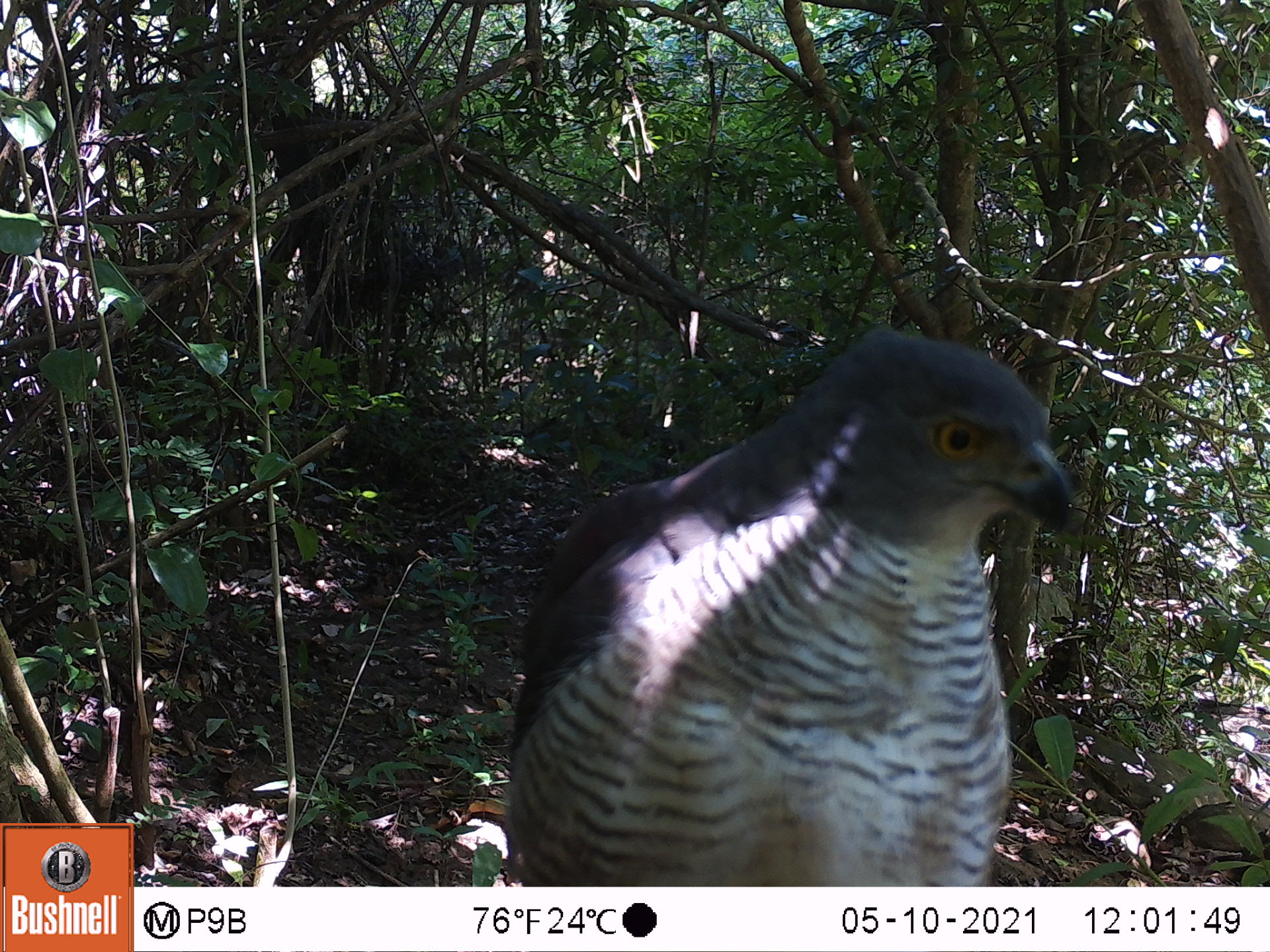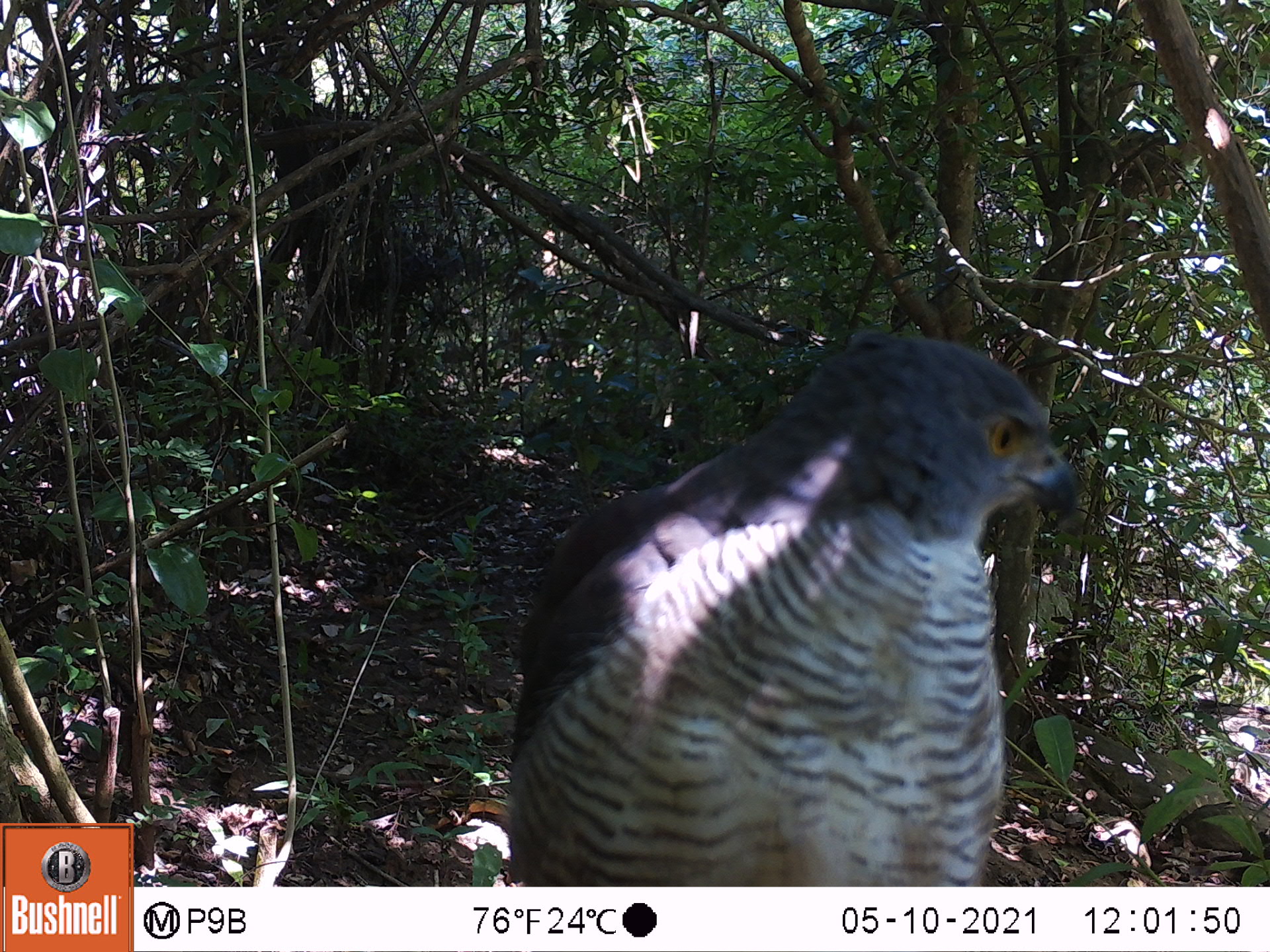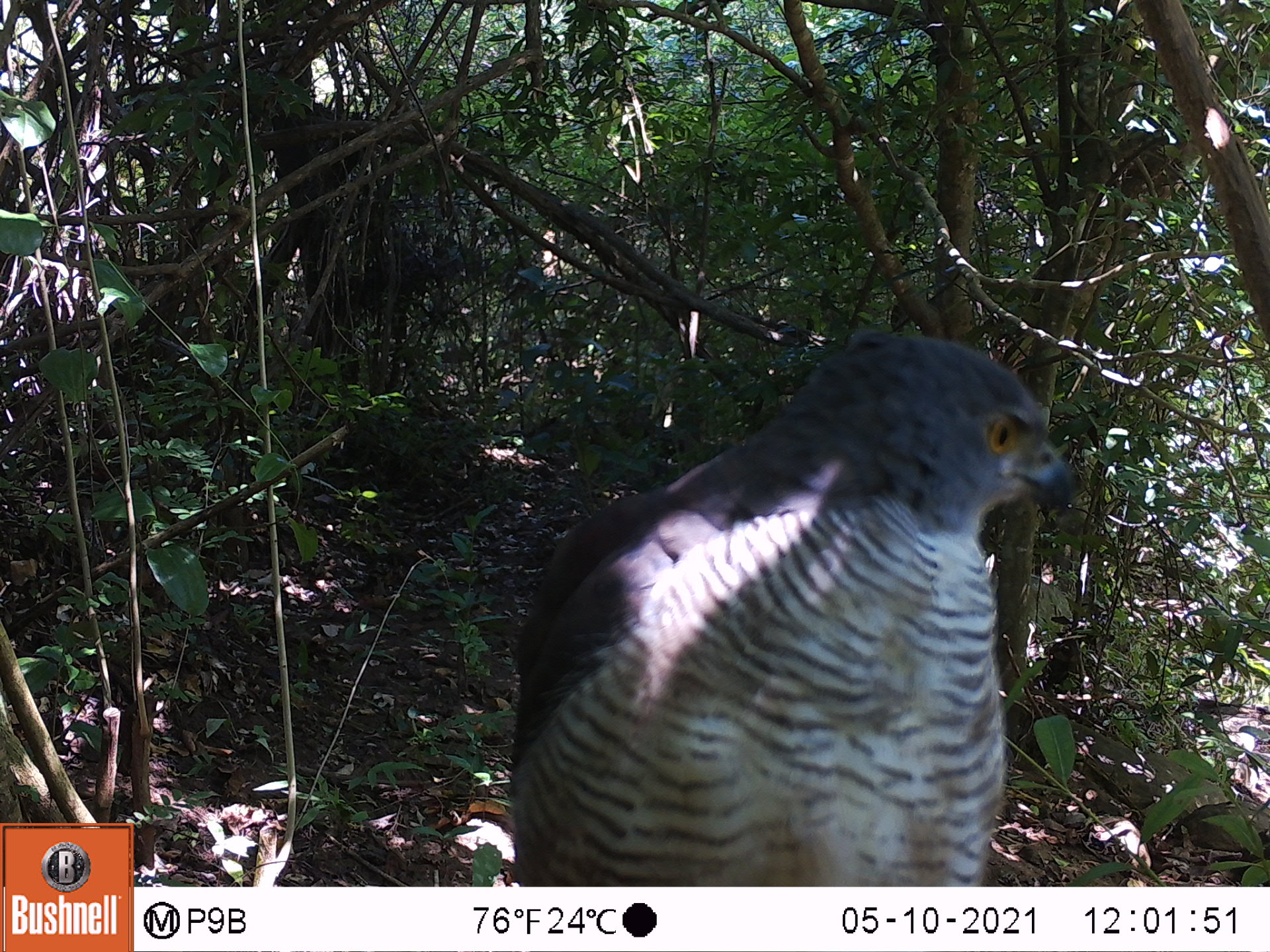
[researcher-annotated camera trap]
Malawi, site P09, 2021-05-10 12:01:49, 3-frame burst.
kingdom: Animalia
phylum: Chordata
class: Aves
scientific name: Aves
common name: bird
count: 1